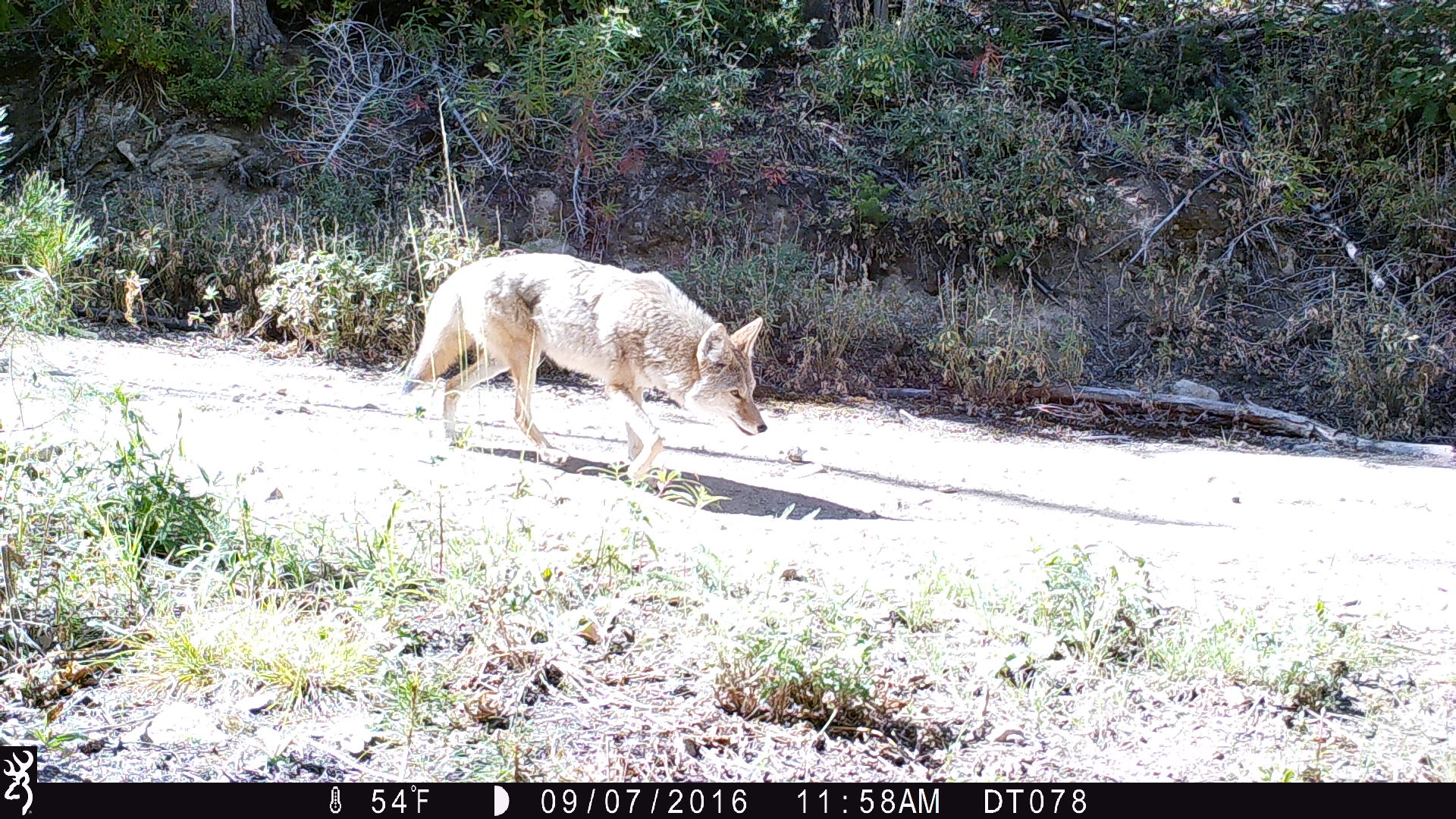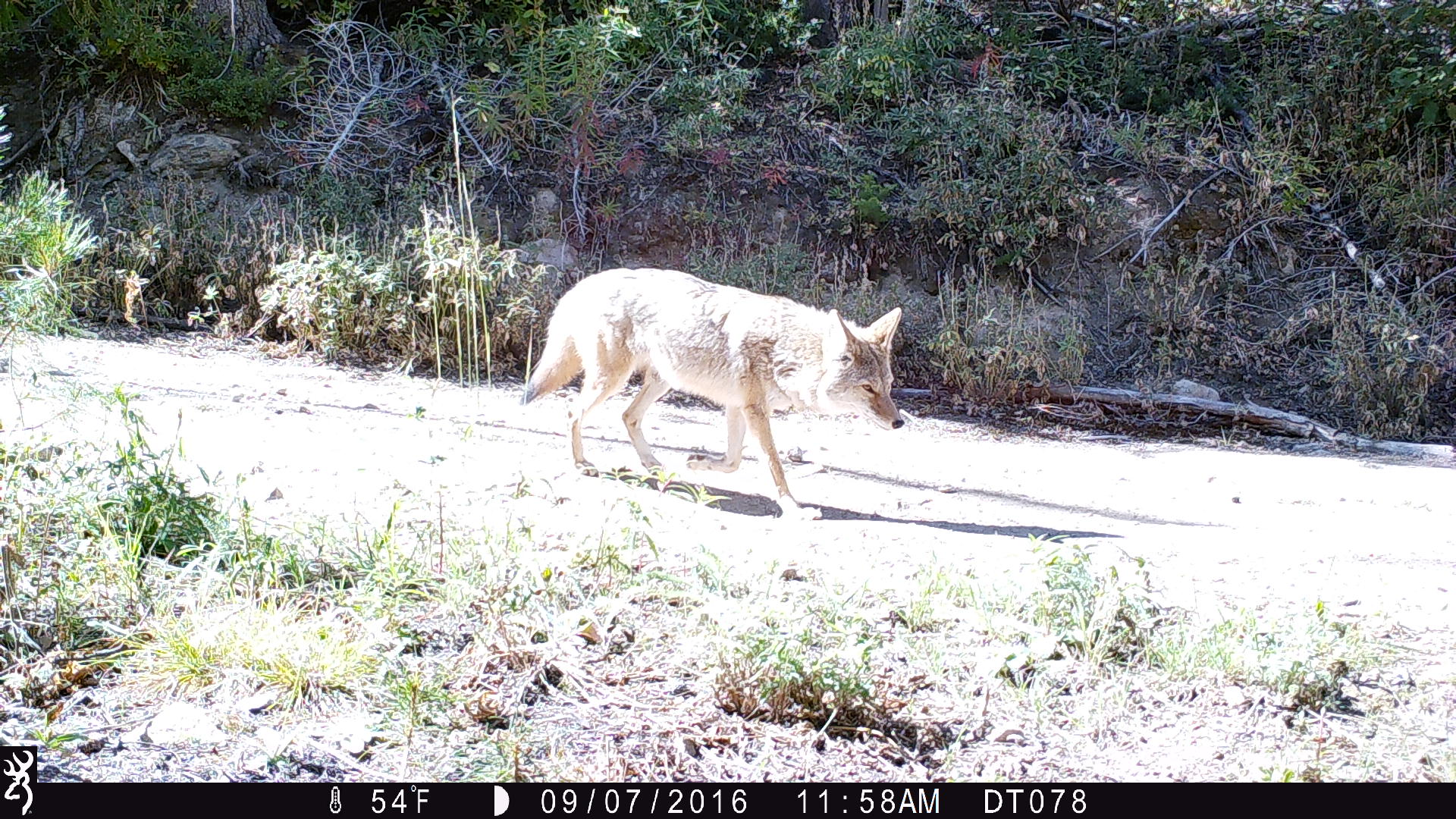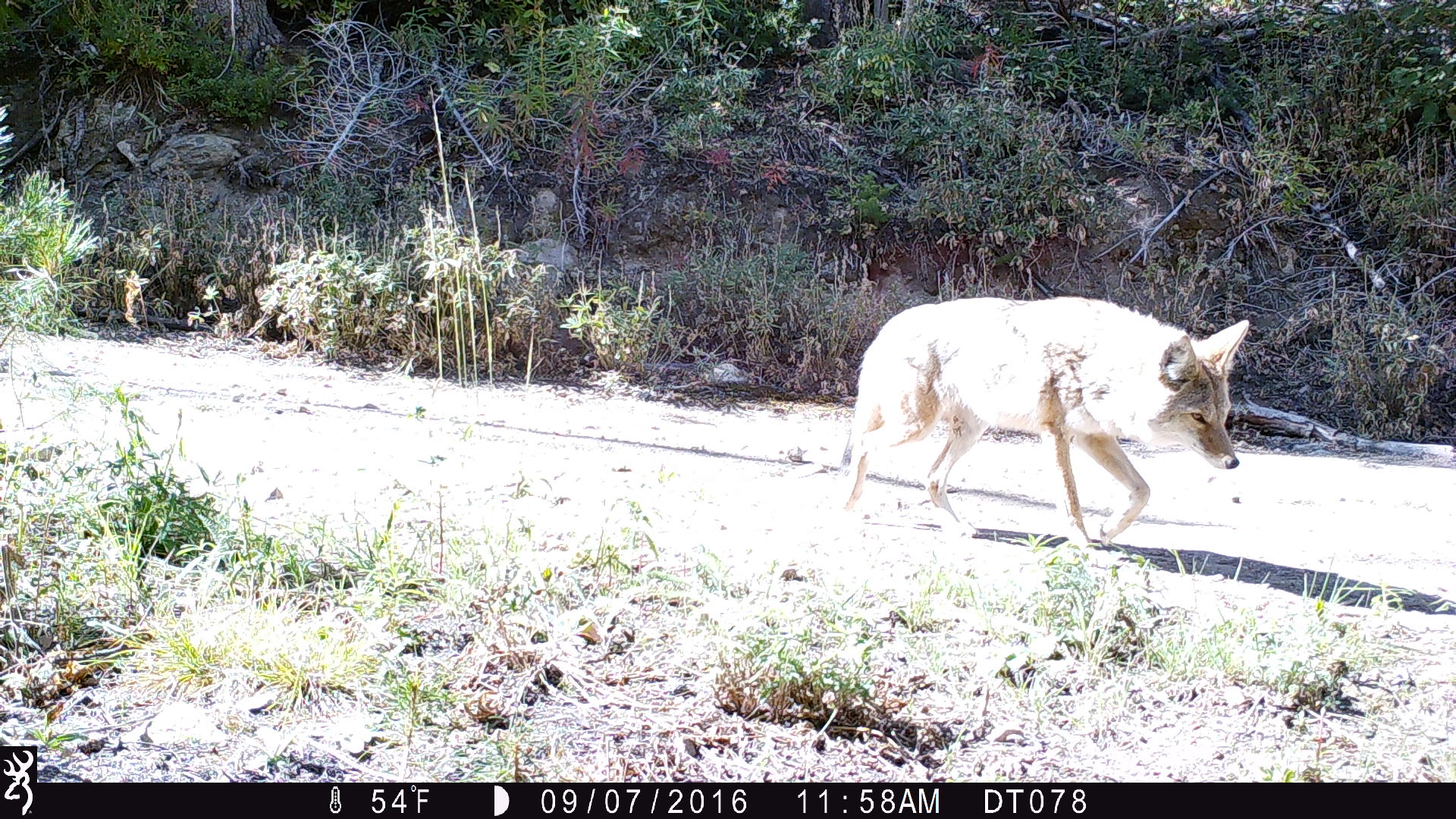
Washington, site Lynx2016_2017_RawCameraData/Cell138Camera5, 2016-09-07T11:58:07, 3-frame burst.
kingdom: Animalia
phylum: Chordata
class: Mammalia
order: Carnivora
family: Canidae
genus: Canis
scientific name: Canis latrans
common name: coyote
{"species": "Canis latrans (coyote)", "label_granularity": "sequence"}